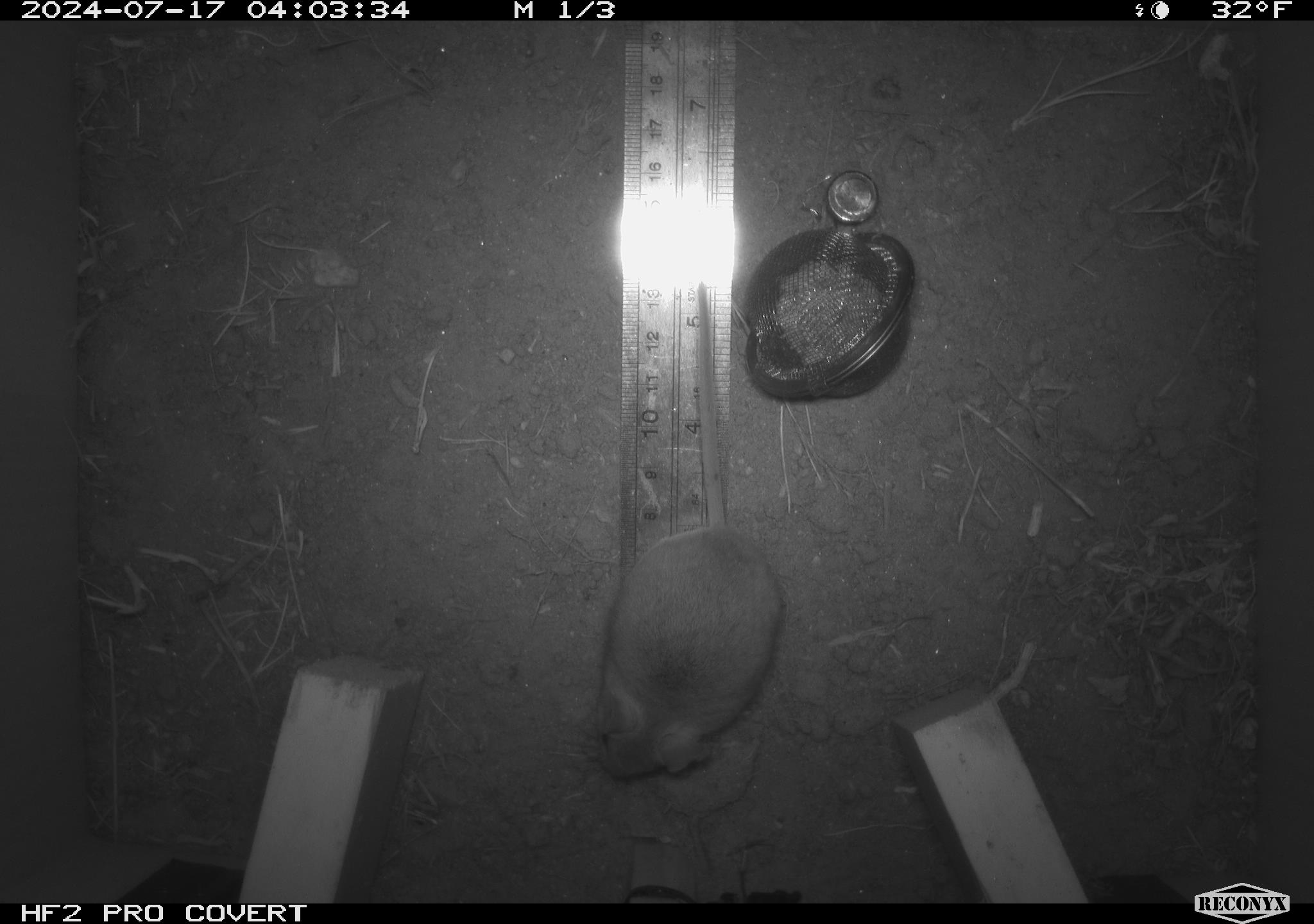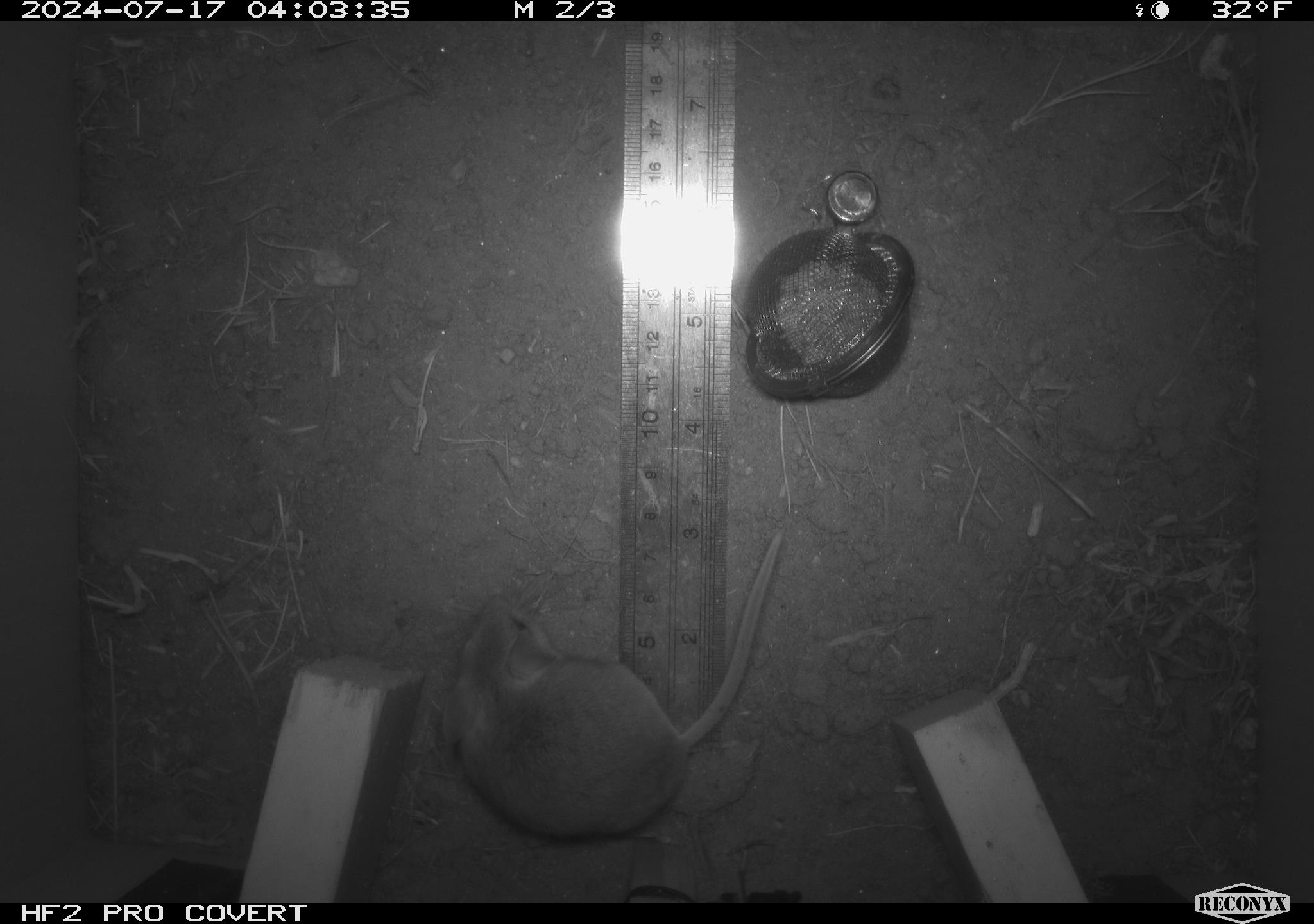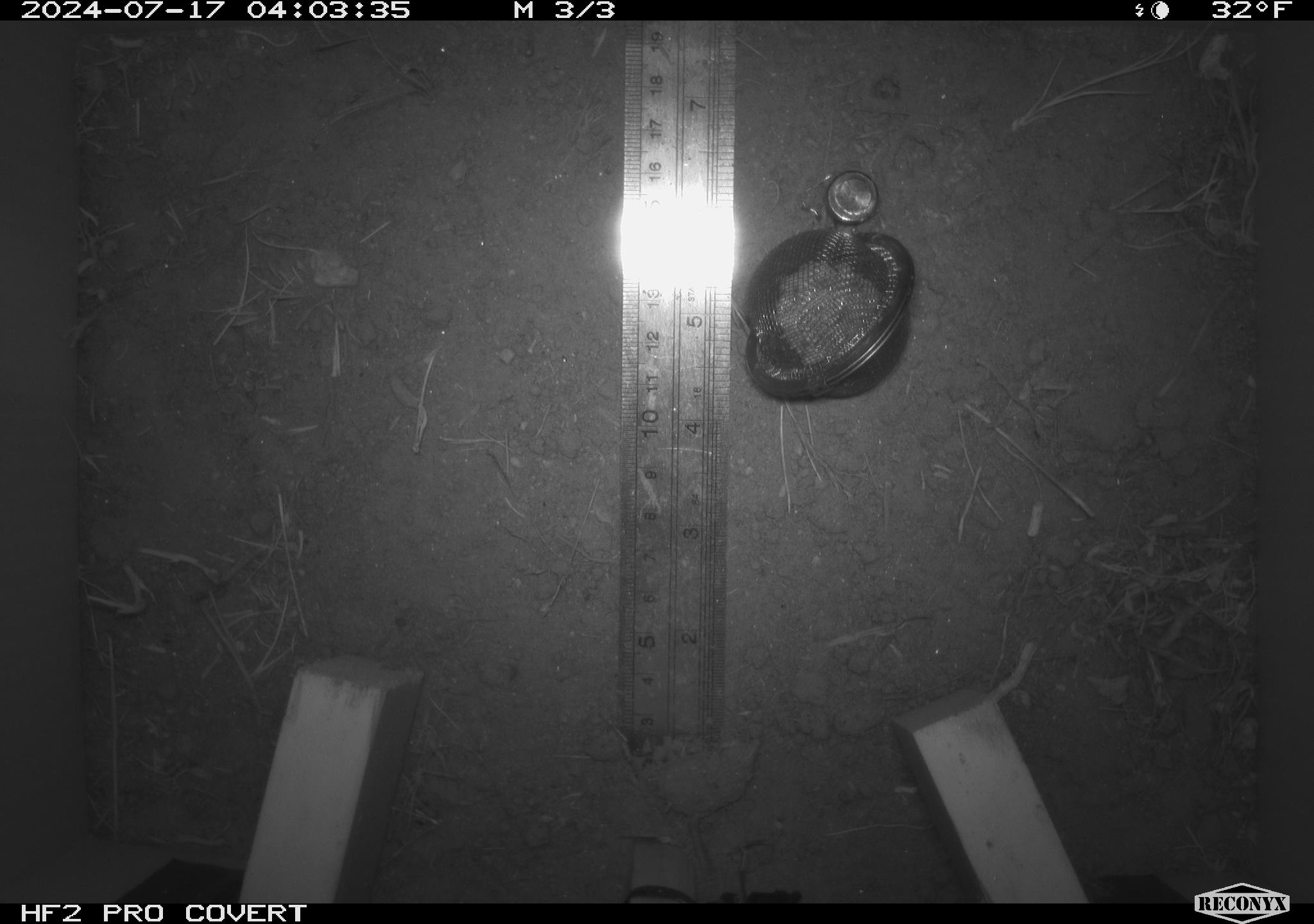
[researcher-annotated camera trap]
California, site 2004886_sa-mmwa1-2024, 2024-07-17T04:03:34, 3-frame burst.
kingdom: Animalia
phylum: Chordata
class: Mammalia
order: Rodentia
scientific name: Rodentia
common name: mouse species